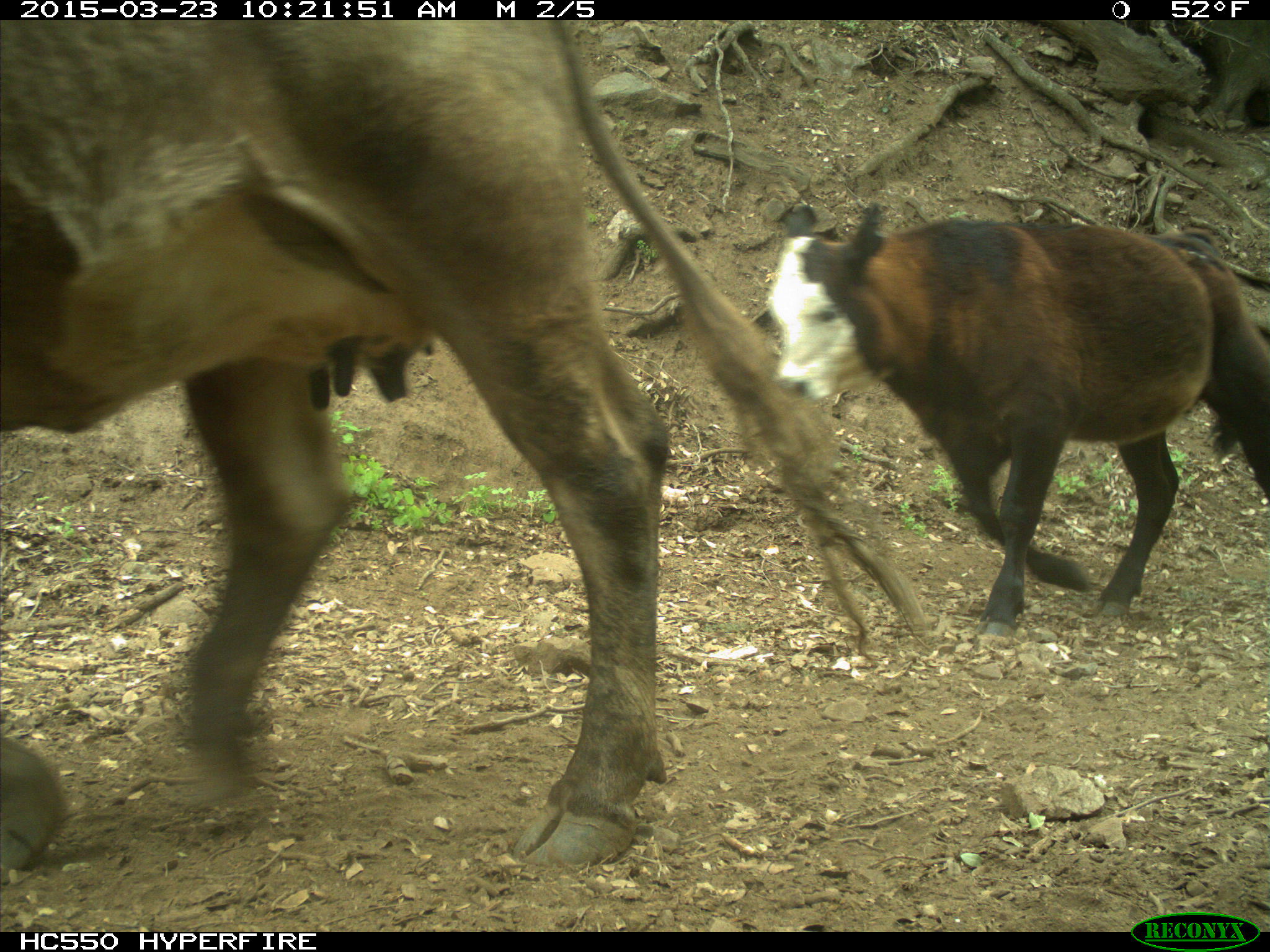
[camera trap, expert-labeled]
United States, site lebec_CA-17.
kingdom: Animalia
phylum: Chordata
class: Mammalia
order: Artiodactyla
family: Bovidae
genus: Bos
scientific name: Bos taurus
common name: domestic cow